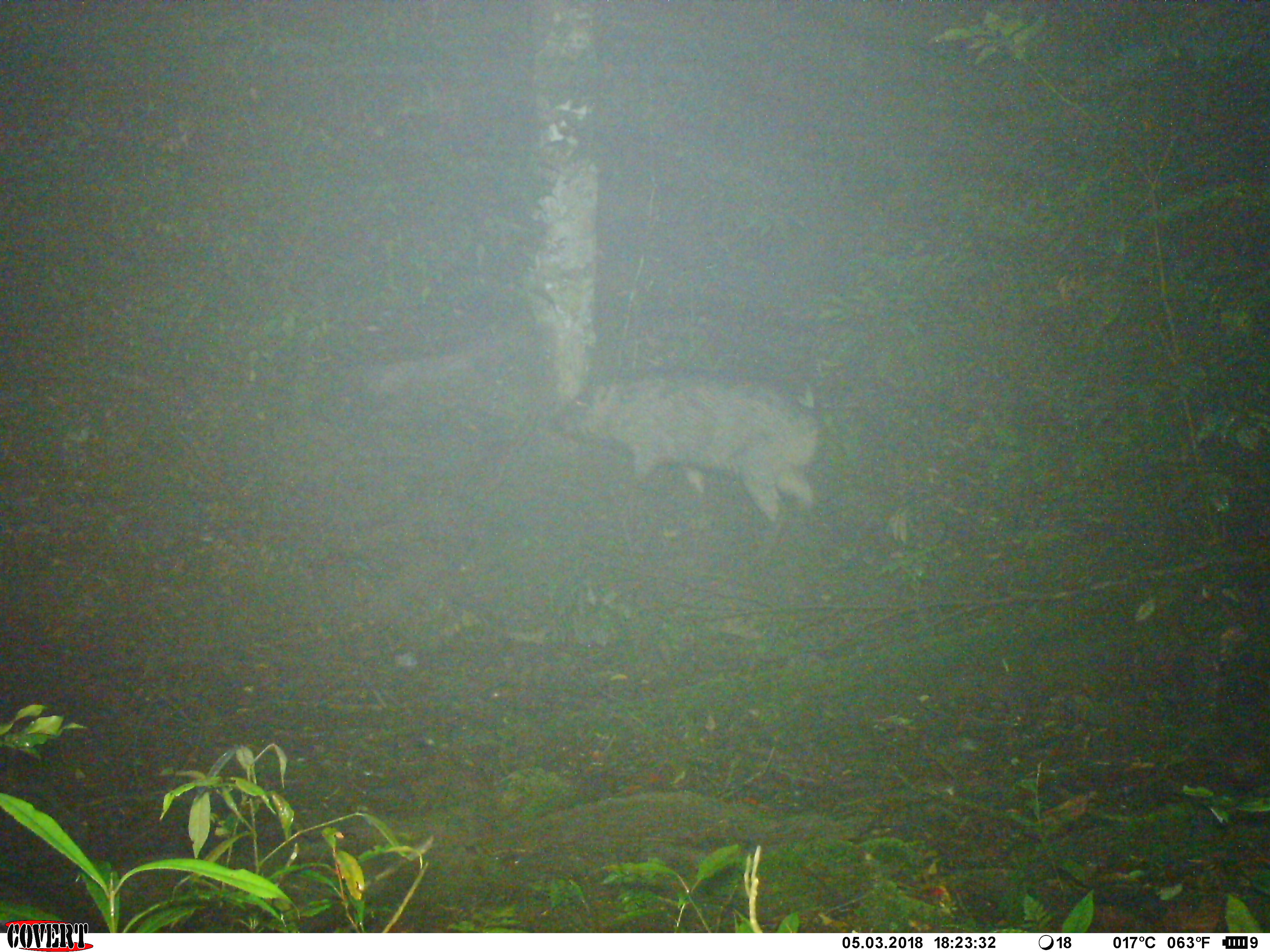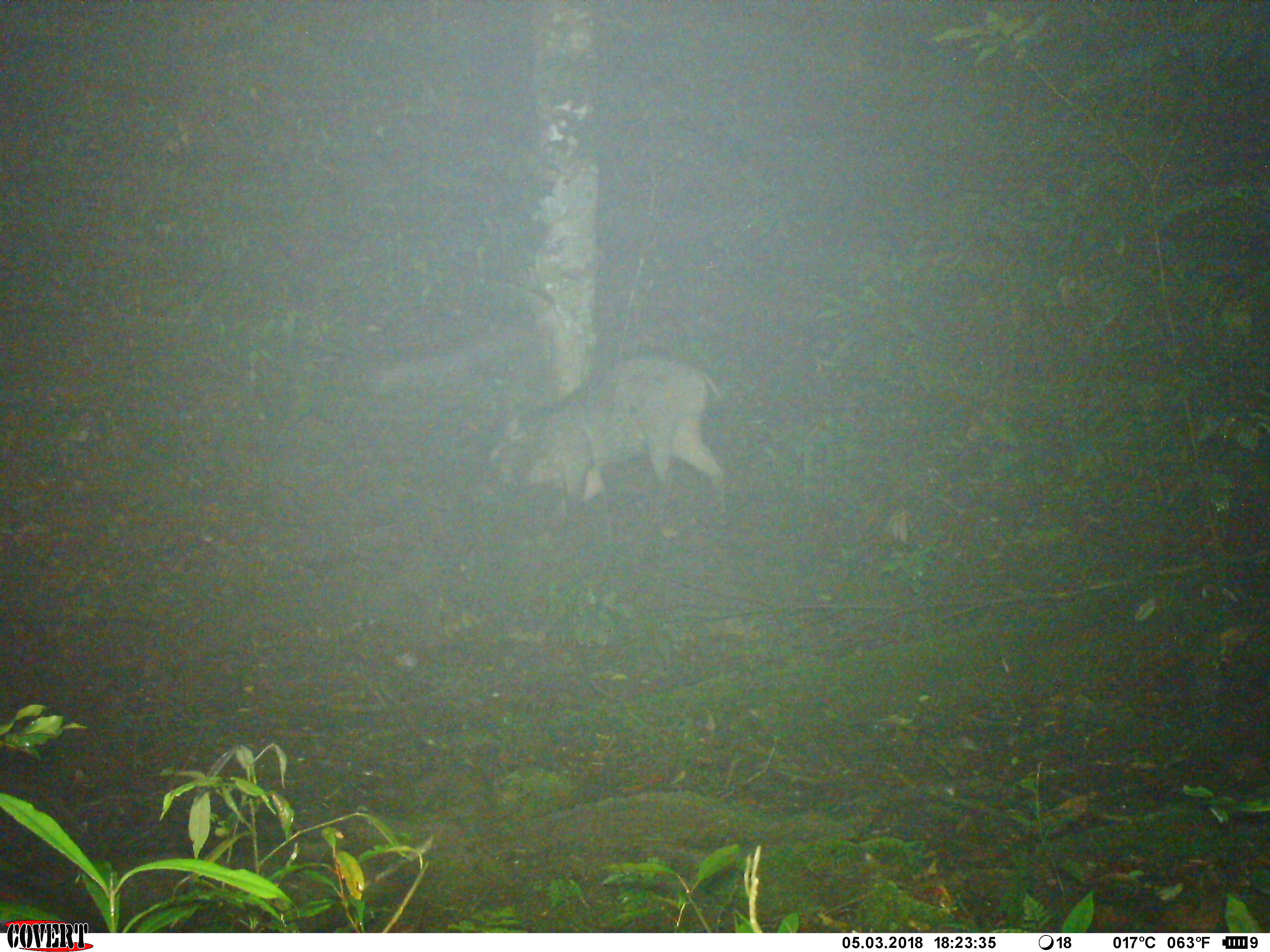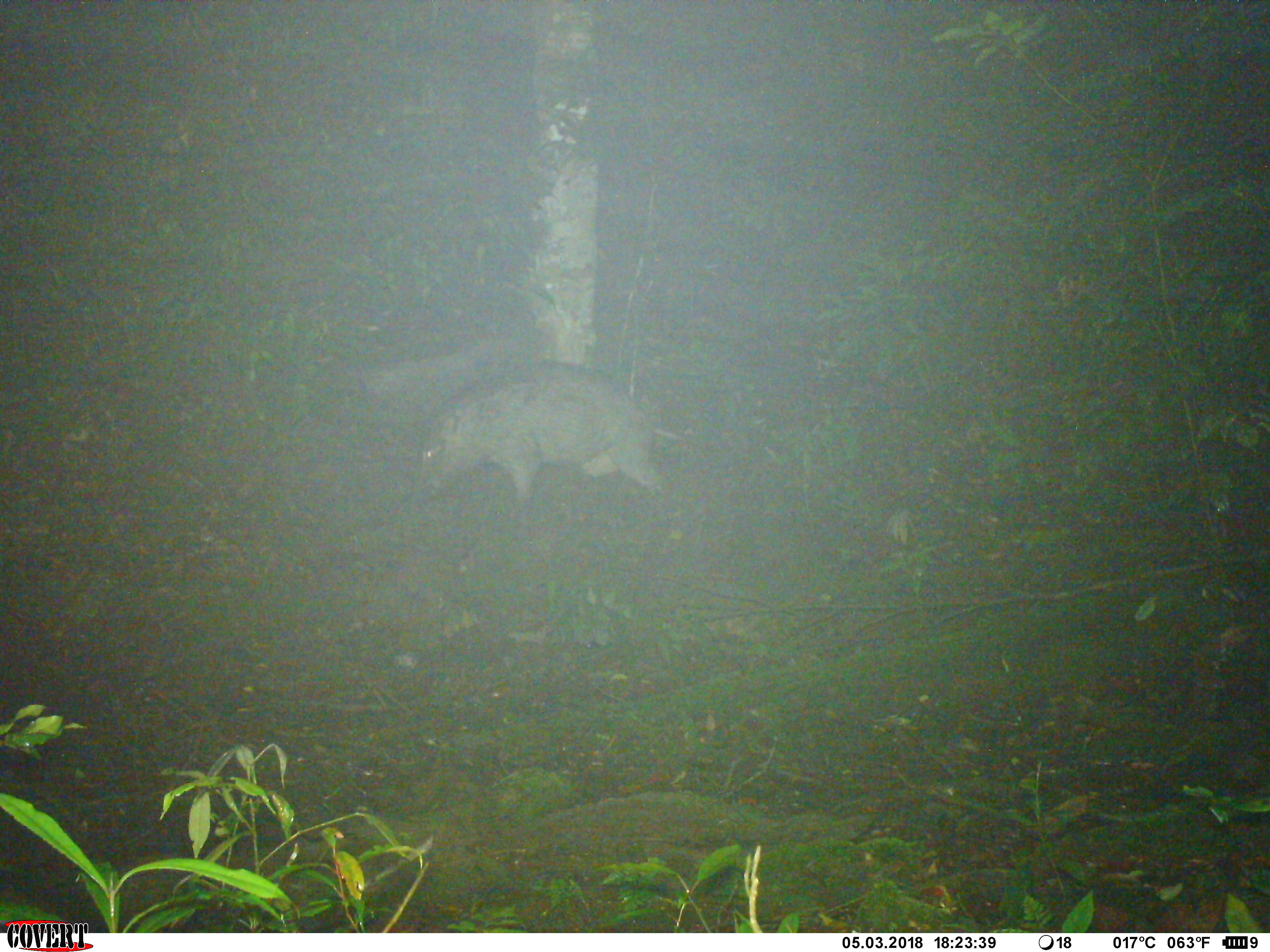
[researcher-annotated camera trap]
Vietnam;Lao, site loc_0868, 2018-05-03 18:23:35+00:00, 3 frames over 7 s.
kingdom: Animalia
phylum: Chordata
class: Mammalia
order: Artiodactyla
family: Suidae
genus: Sus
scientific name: Sus scrofa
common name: eurasian wild pig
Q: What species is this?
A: Eurasian wild pig (Sus scrofa).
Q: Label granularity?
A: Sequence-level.